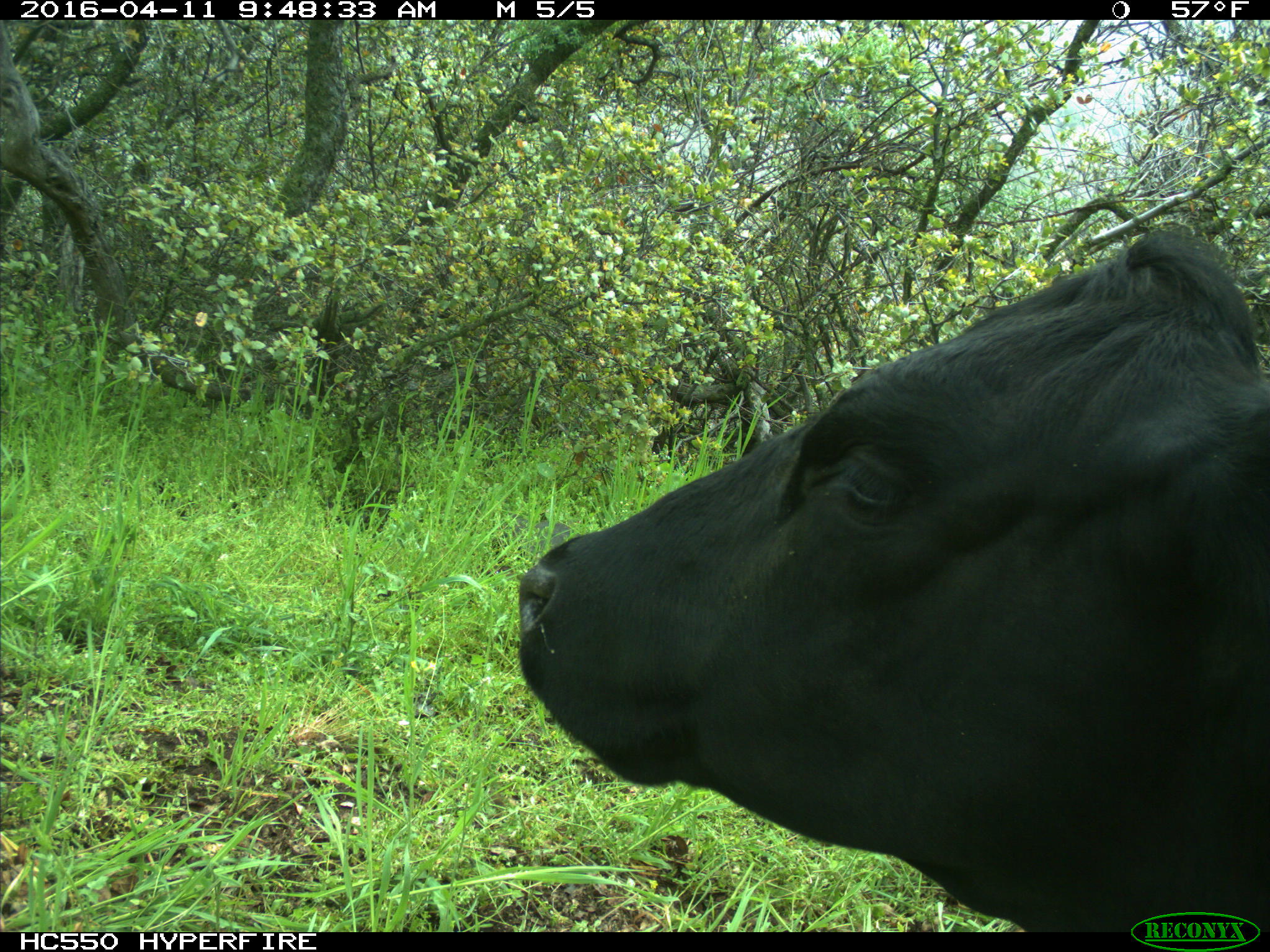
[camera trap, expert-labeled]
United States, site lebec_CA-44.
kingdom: Animalia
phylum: Chordata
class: Mammalia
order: Artiodactyla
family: Bovidae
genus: Bos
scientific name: Bos taurus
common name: domestic cow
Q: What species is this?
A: Bos taurus (domestic cow).